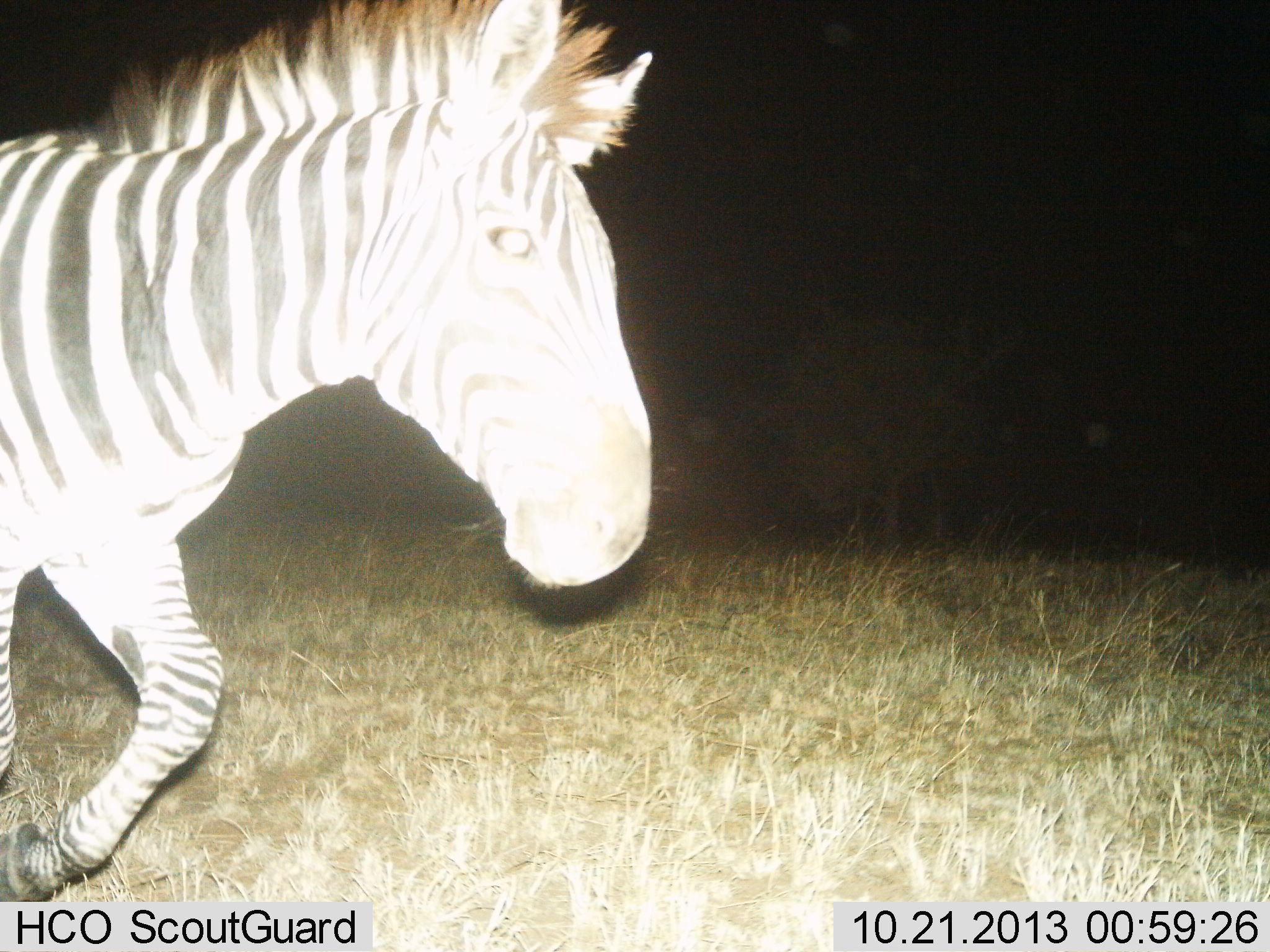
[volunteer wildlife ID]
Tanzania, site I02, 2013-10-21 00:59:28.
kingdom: Animalia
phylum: Chordata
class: Mammalia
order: Perissodactyla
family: Equidae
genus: Equus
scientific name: Equus quagga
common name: plains zebra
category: zebra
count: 1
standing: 10%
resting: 0%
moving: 90%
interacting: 0%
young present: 0%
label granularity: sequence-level